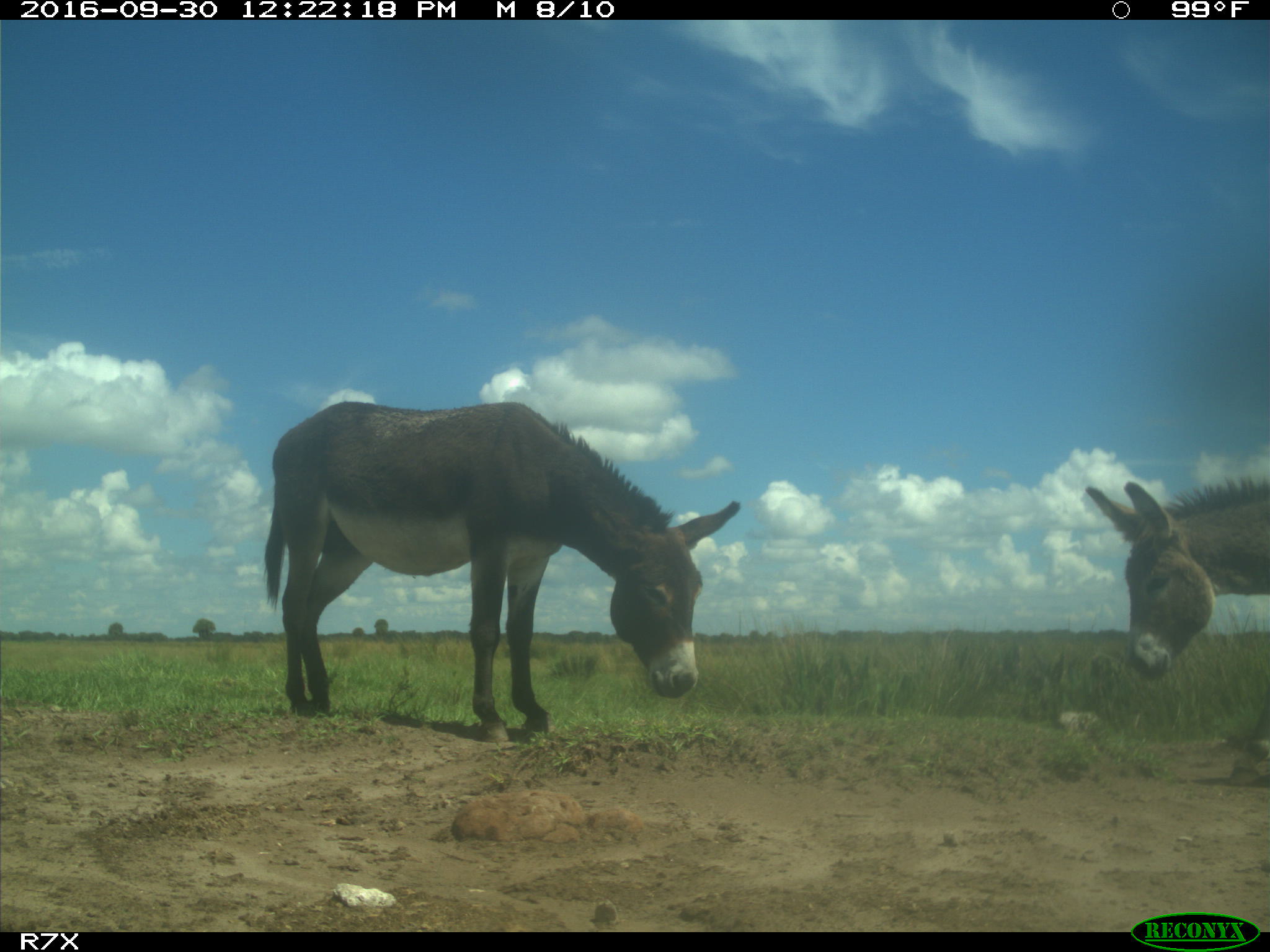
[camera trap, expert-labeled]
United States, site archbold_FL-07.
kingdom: Animalia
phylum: Chordata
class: Mammalia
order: Perissodactyla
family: Equidae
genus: Equus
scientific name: Equus africanus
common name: african wild ass